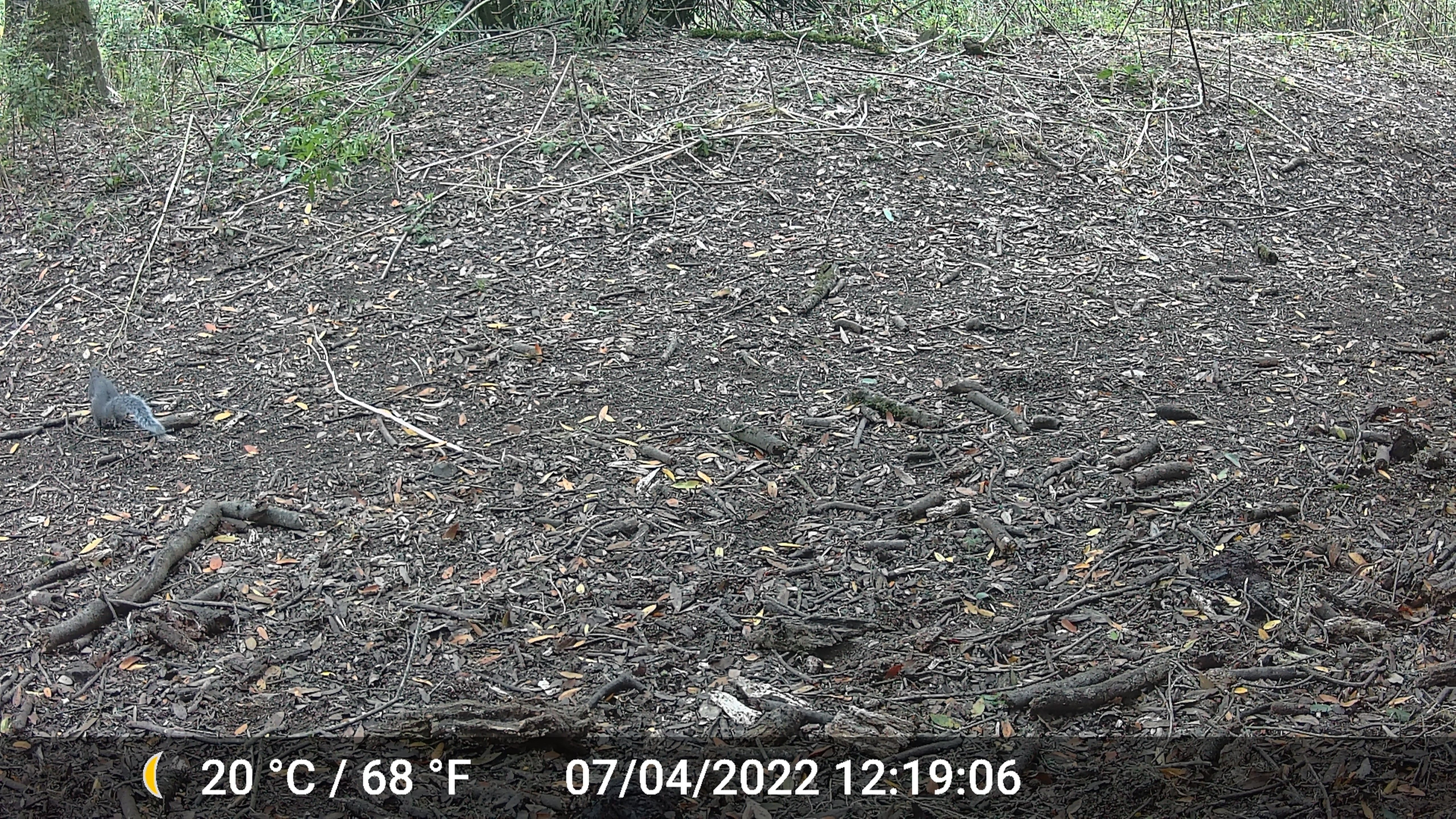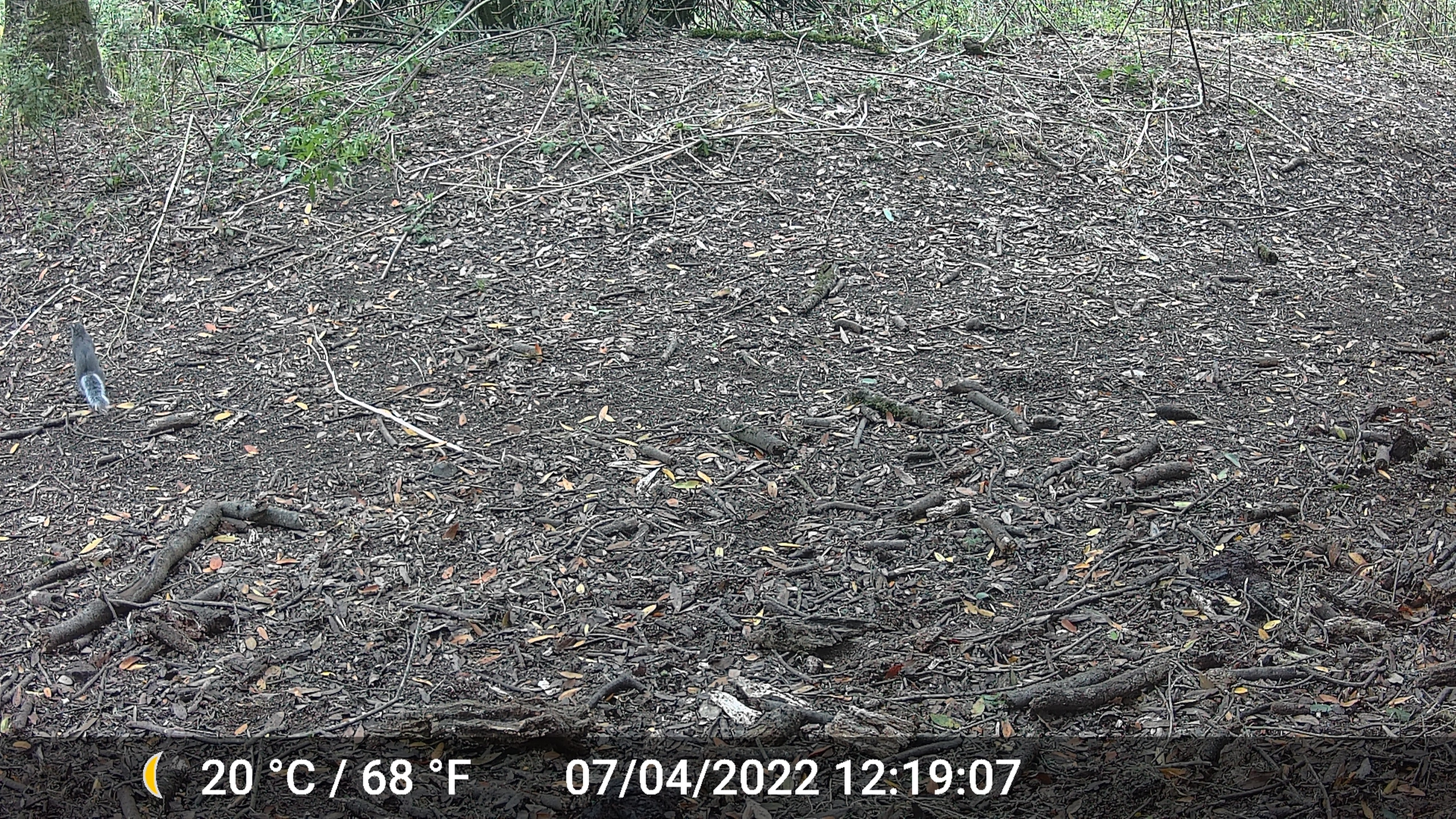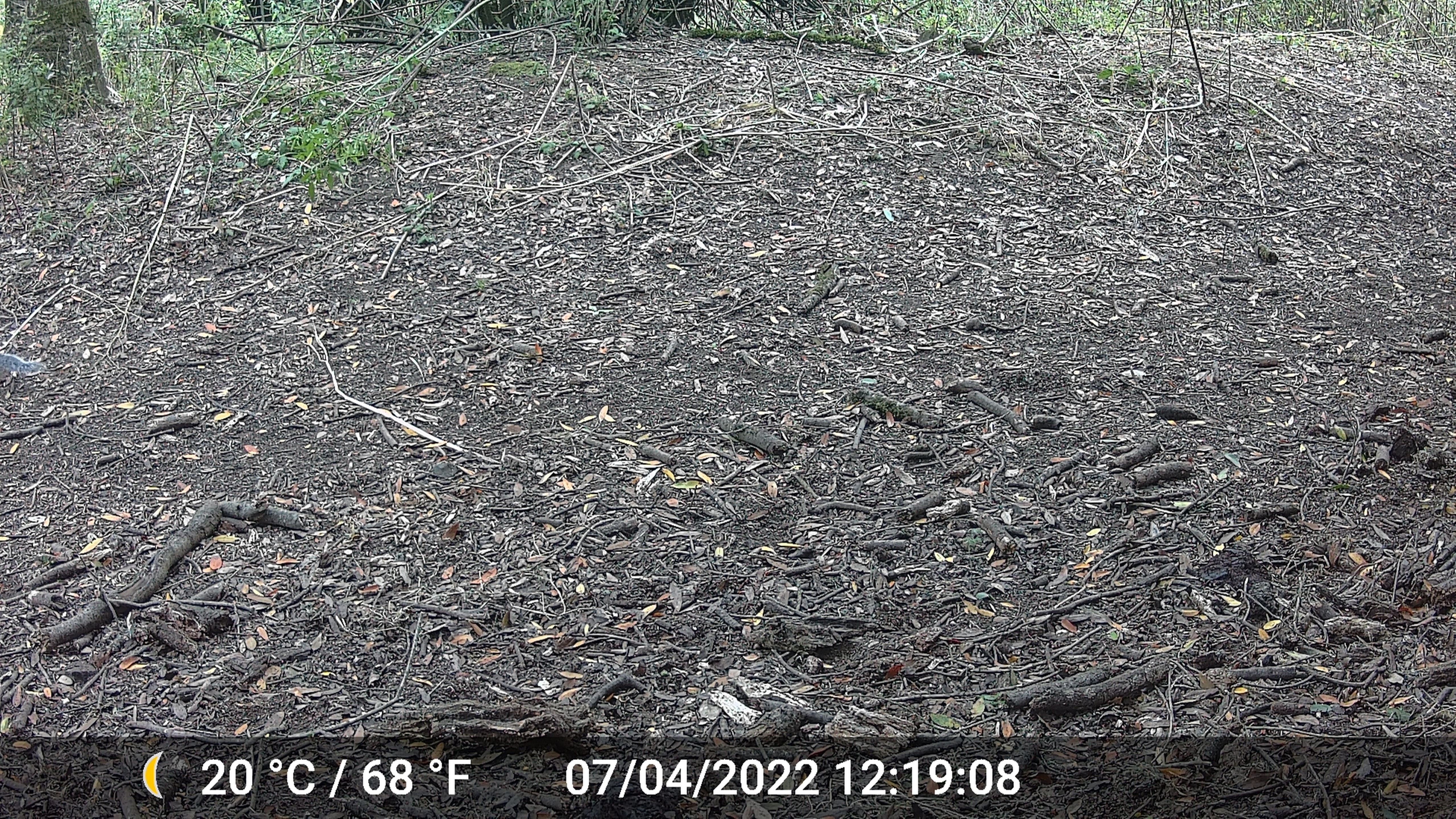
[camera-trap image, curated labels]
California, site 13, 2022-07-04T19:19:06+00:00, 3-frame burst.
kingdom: Animalia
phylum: Chordata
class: Mammalia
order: Rodentia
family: Sciuridae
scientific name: Sciuridae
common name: squirrel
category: unknown squirrel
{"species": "unknown squirrel (squirrel) (Sciuridae)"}